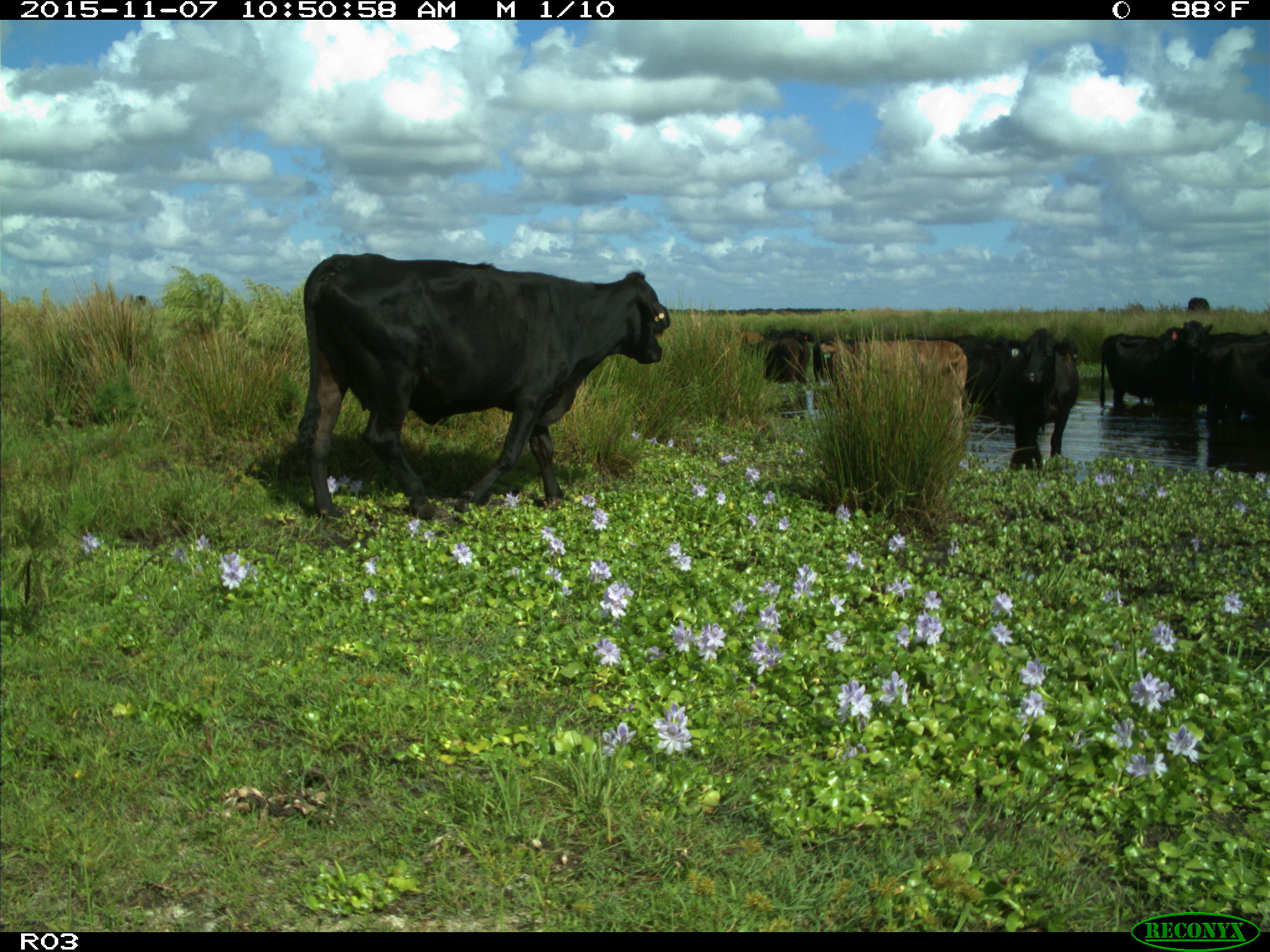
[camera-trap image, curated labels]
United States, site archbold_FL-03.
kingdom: Animalia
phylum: Chordata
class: Mammalia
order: Artiodactyla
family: Bovidae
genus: Bos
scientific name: Bos taurus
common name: domestic cow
Bos taurus (domestic cow).